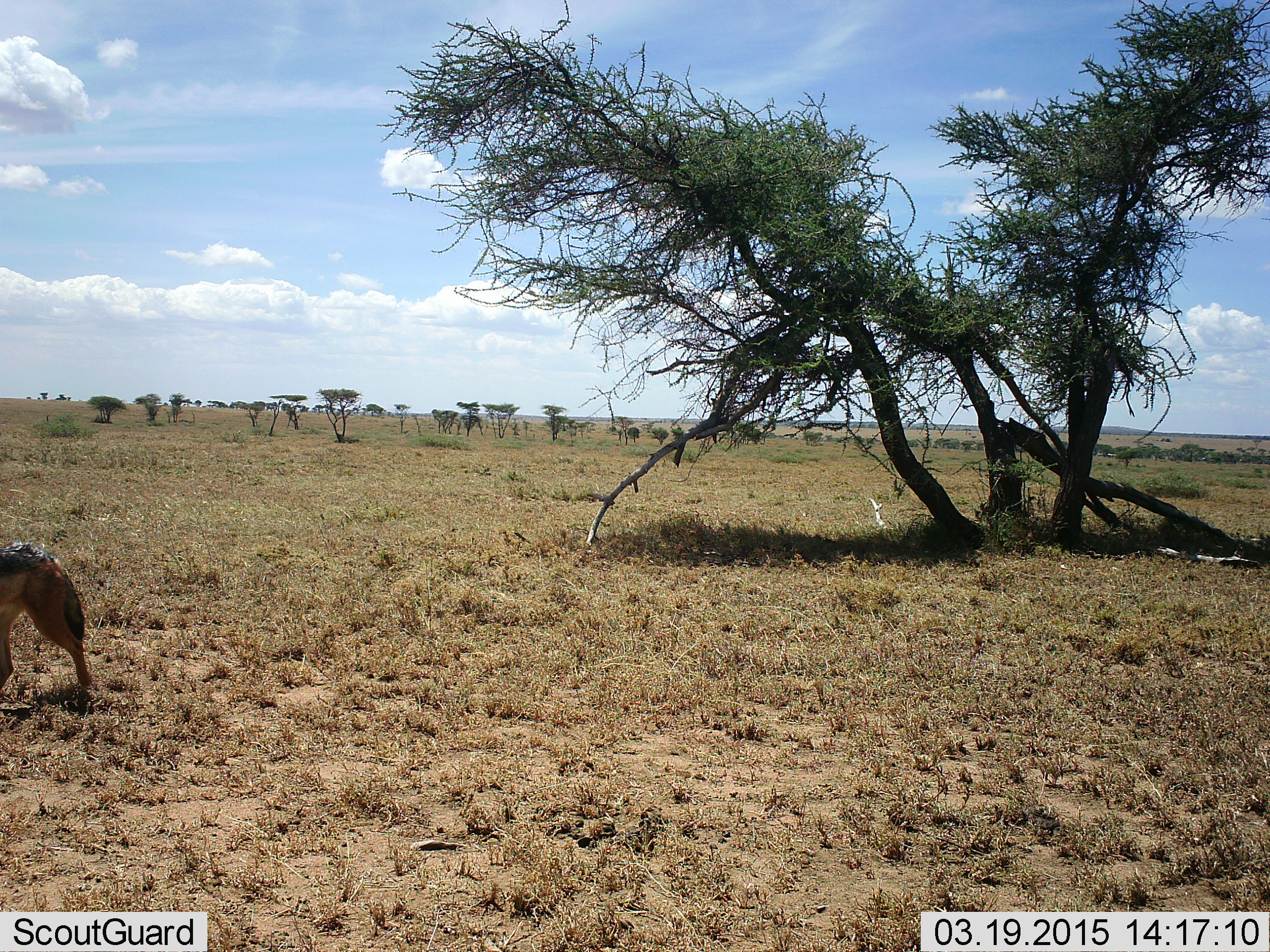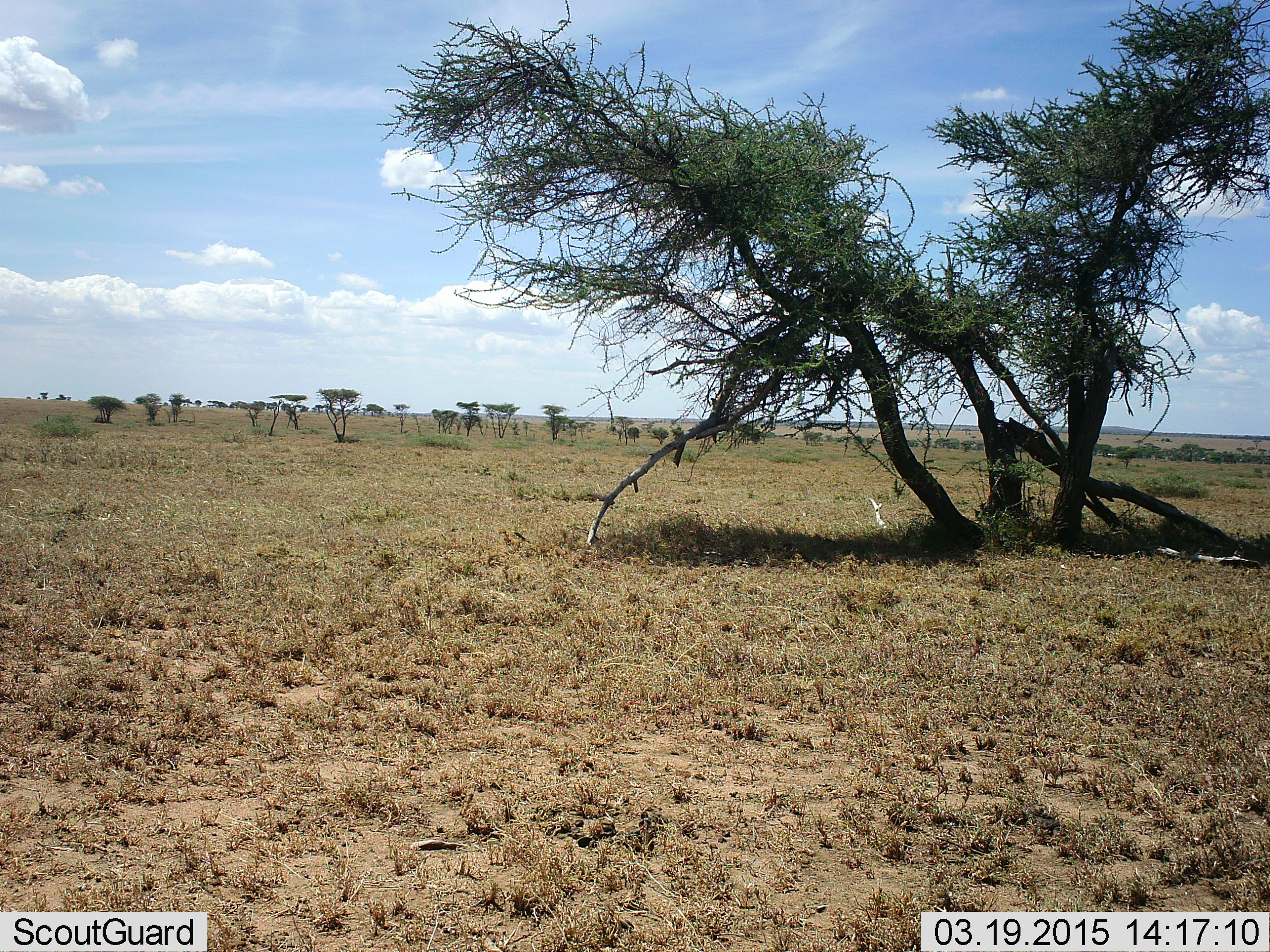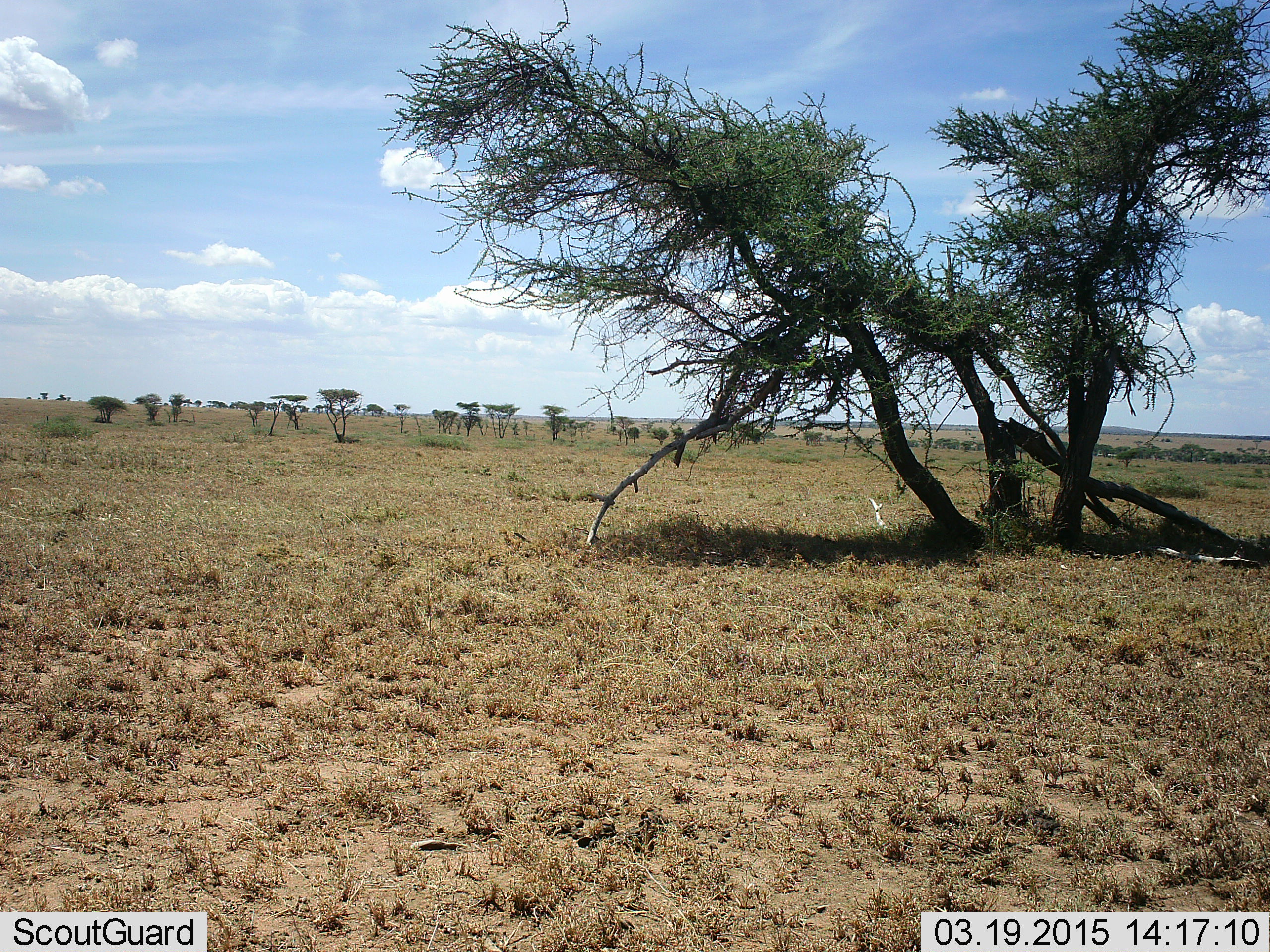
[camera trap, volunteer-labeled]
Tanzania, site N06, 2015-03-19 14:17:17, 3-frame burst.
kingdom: Animalia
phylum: Chordata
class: Mammalia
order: Carnivora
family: Canidae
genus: Lupulella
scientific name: Lupulella mesomelas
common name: black-backed jackal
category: jackal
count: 1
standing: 10%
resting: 0%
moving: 100%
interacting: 0%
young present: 0%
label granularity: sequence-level